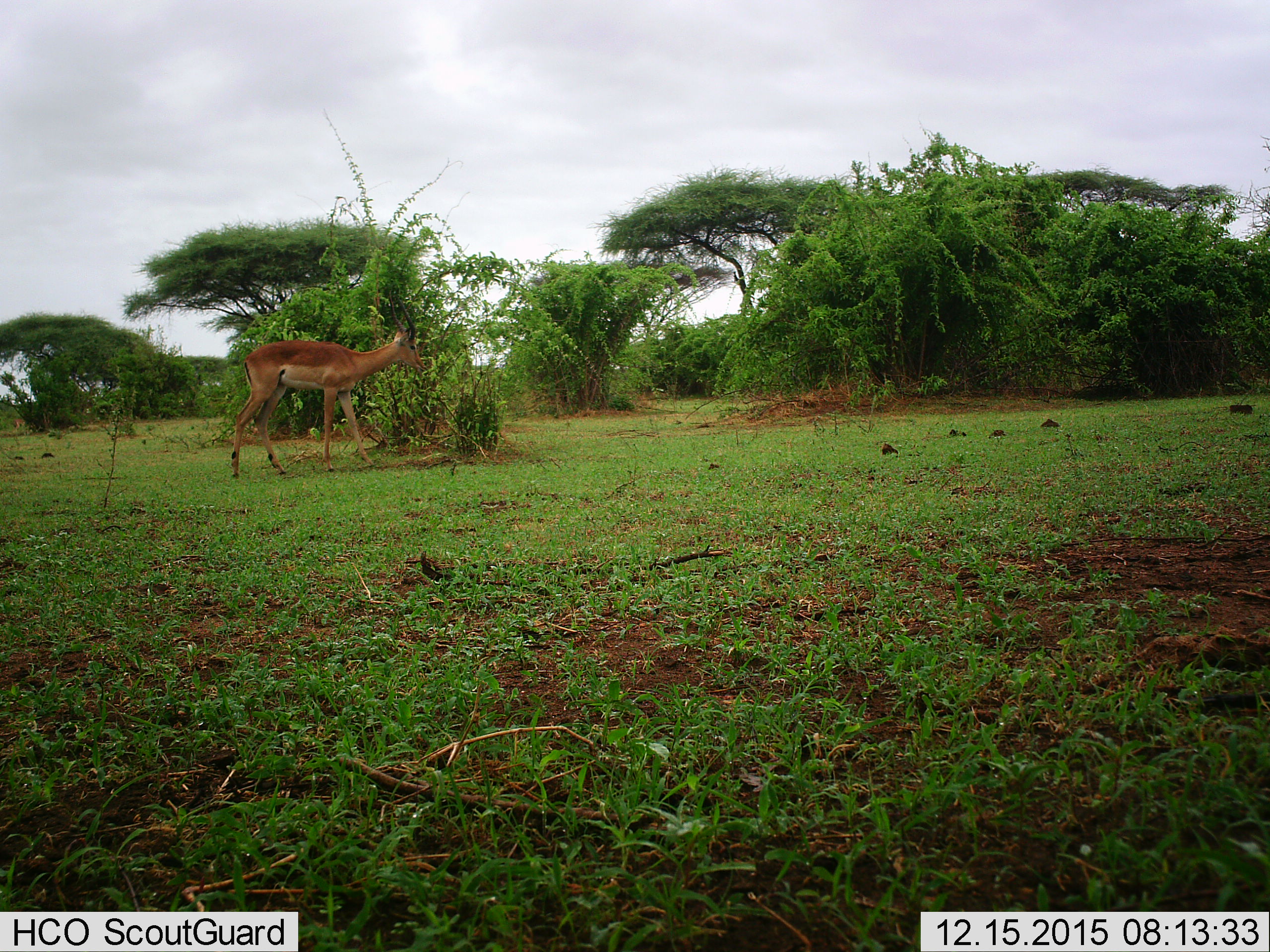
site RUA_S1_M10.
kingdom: Animalia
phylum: Chordata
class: Mammalia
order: Artiodactyla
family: Bovidae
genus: Aepyceros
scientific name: Aepyceros melampus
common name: impala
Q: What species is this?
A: Impala (Aepyceros melampus).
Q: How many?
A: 1.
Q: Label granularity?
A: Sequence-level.